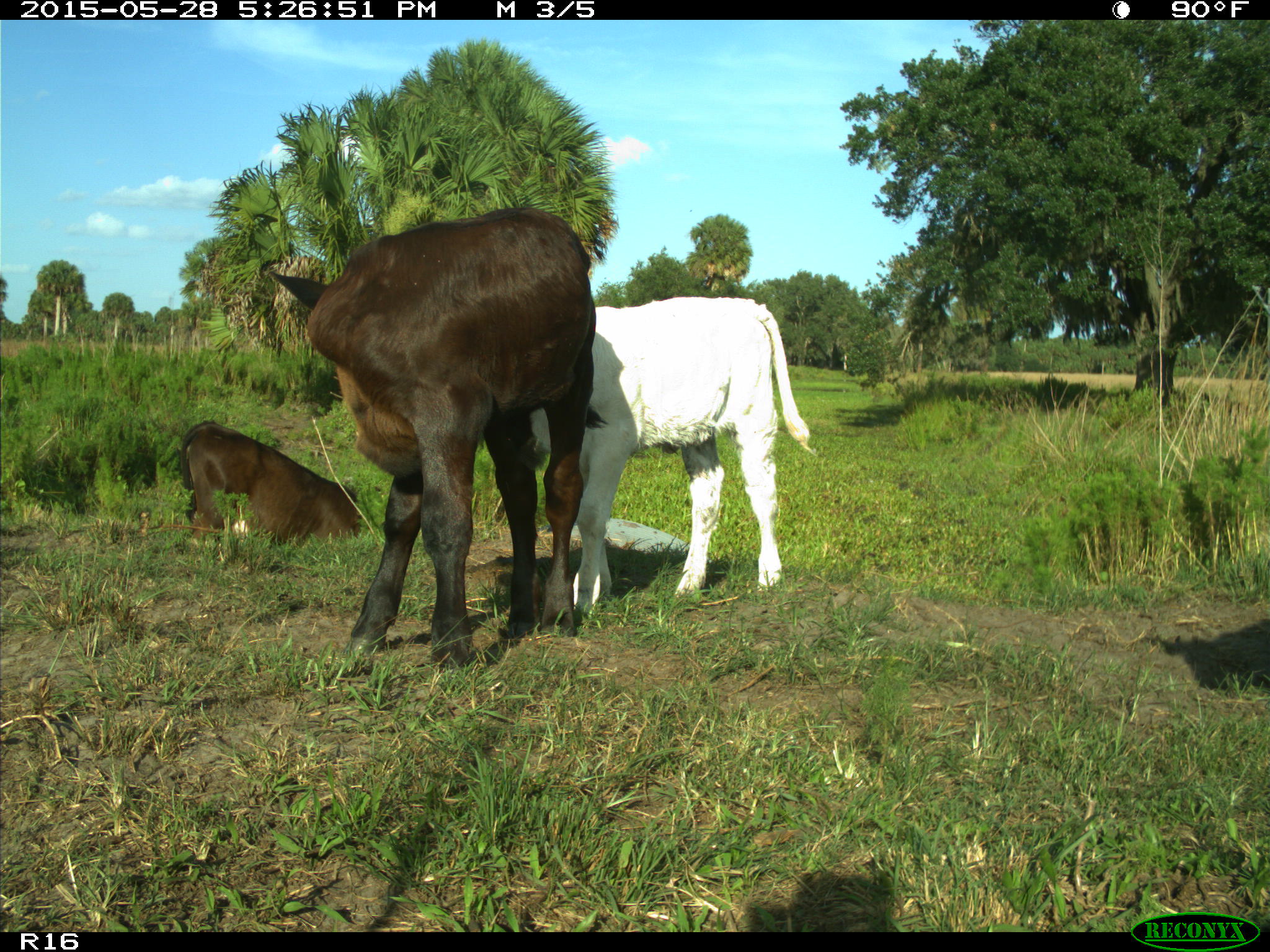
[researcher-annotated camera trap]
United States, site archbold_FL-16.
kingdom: Animalia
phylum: Chordata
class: Mammalia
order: Artiodactyla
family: Bovidae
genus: Bos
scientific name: Bos taurus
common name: domestic cow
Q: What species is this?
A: Bos taurus (domestic cow).